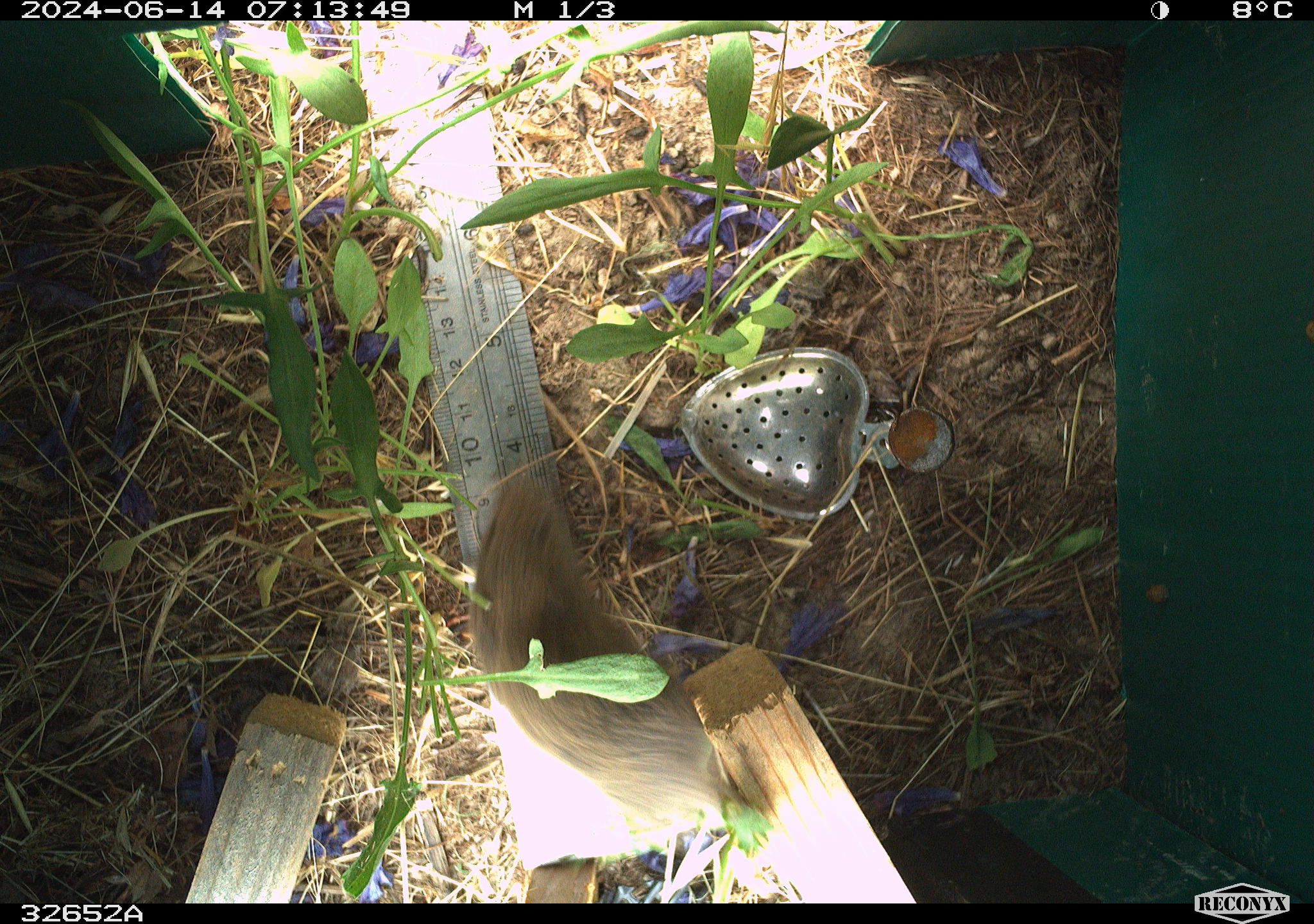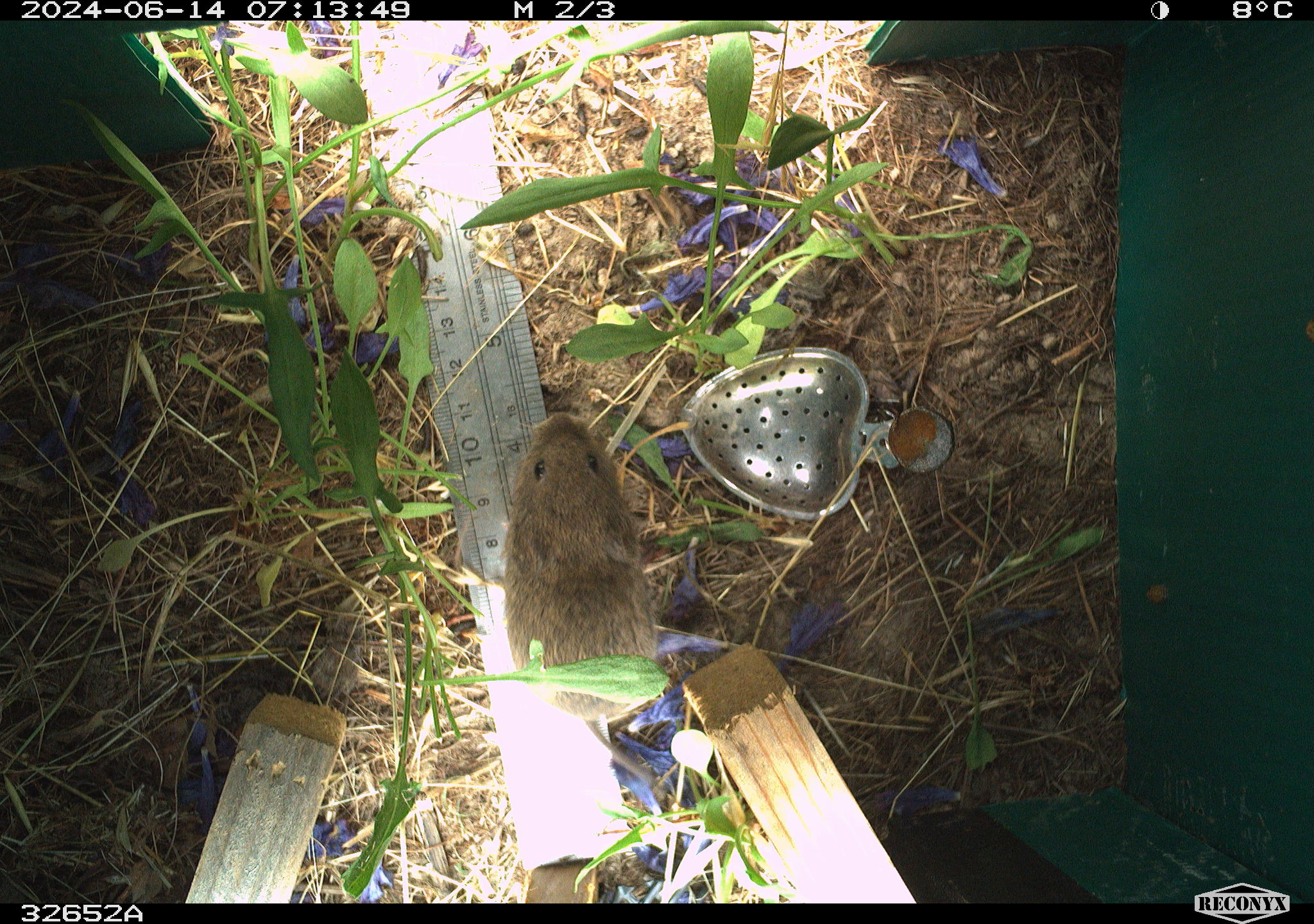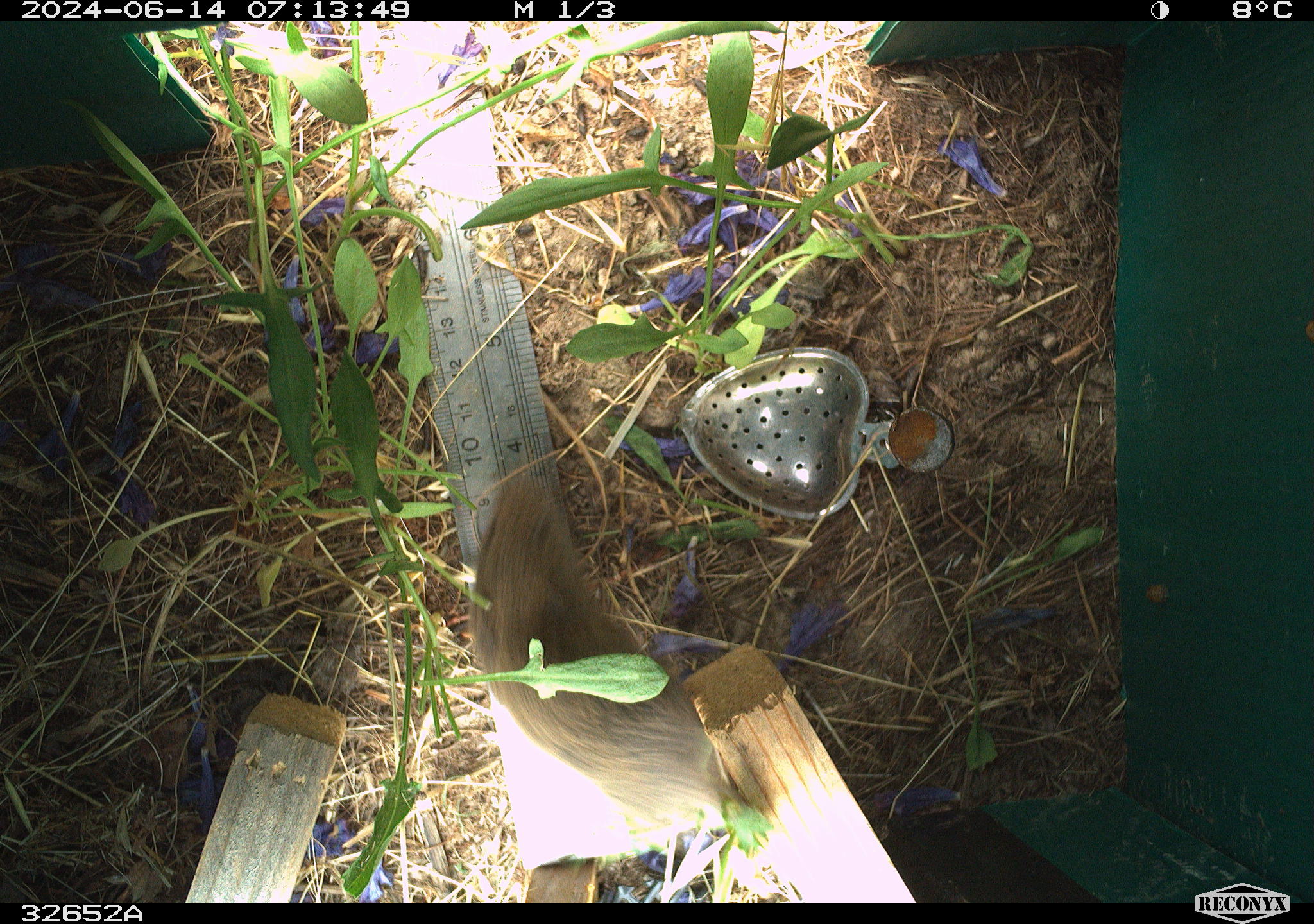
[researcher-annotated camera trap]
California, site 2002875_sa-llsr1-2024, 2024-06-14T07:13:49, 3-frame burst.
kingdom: Animalia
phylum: Chordata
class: Mammalia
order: Rodentia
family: Cricetidae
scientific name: Arvicolinae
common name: voles, lemmings, and muskrats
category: arvicolinae subfamily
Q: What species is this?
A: Arvicolinae subfamily (voles, lemmings, and muskrats) (Arvicolinae).